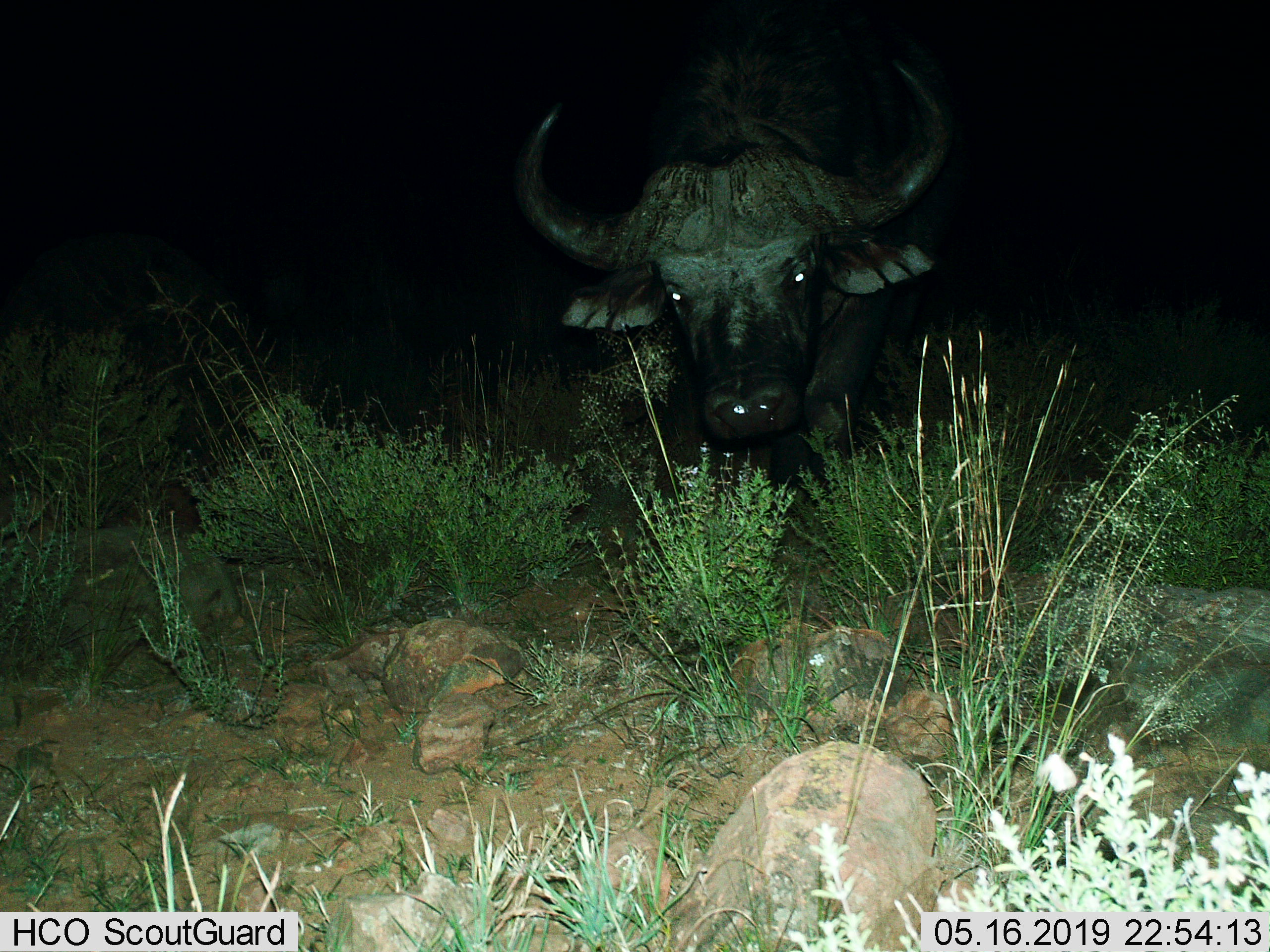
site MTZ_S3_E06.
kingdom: Animalia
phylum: Chordata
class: Mammalia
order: Artiodactyla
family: Bovidae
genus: Syncerus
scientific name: Syncerus caffer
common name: african buffalo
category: buffalo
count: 1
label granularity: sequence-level